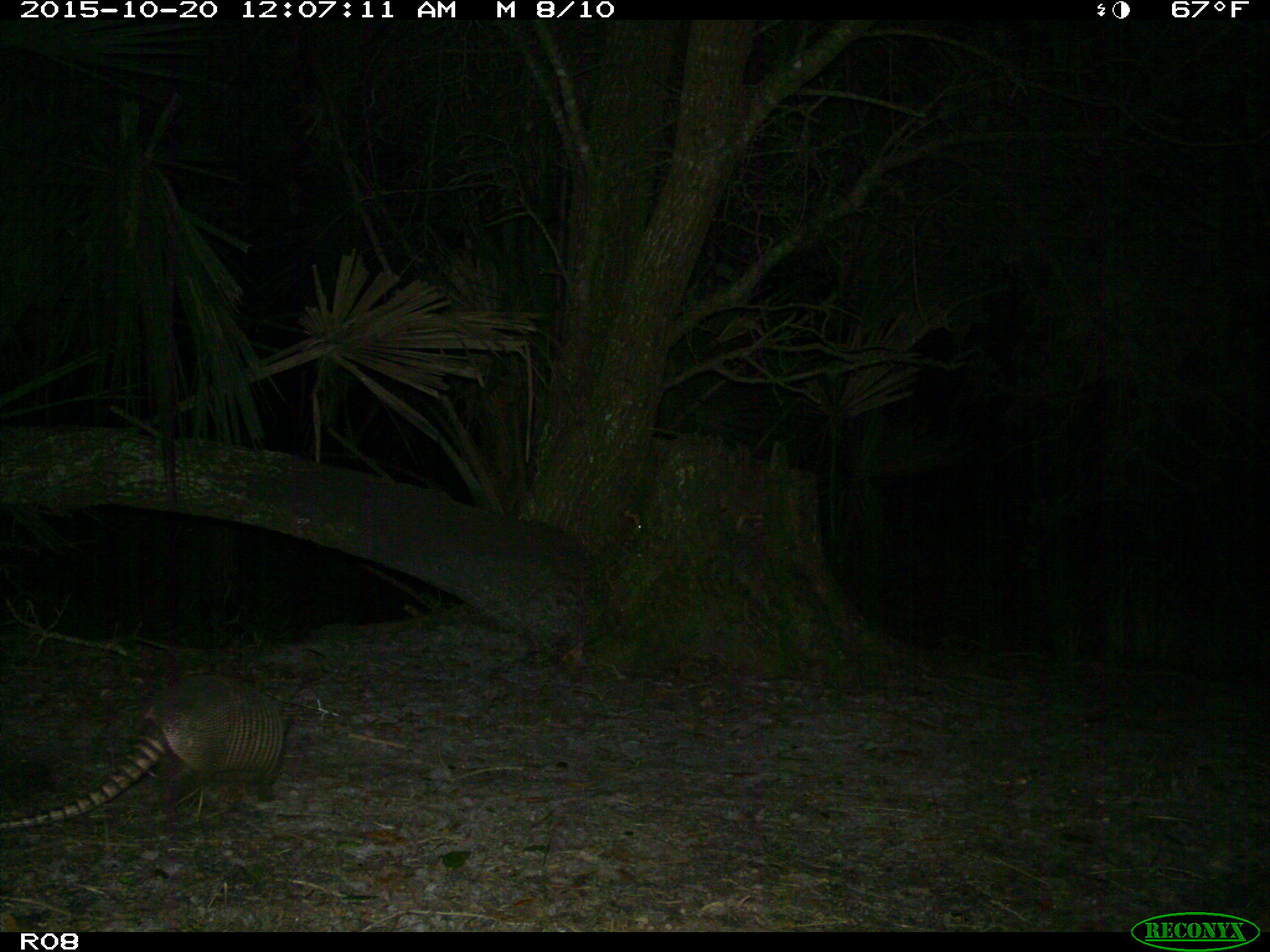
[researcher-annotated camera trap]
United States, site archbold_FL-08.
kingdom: Animalia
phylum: Chordata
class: Mammalia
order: Cingulata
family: Dasypodidae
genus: Dasypus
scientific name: Dasypus novemcinctus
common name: nine-banded armadillo